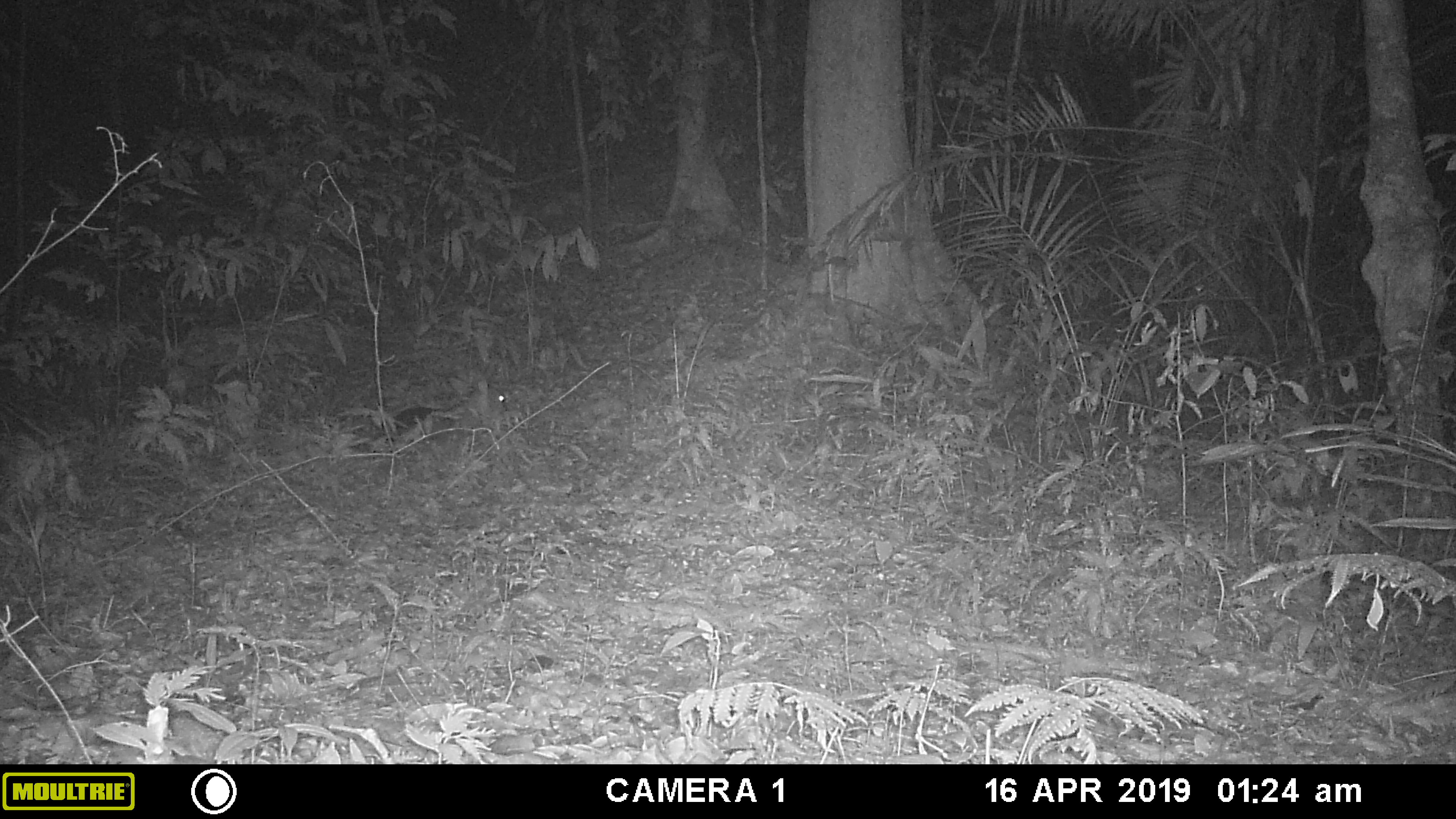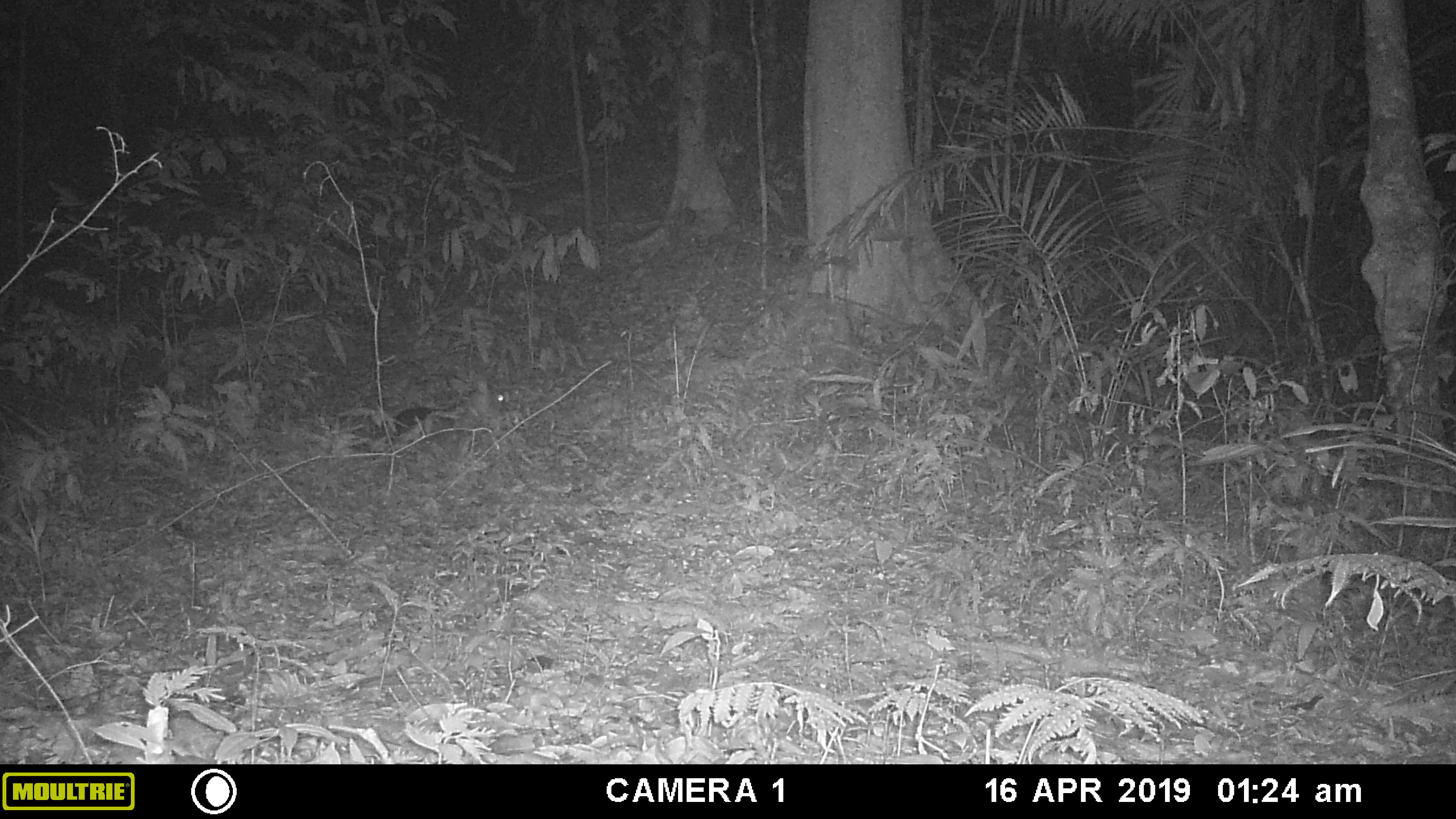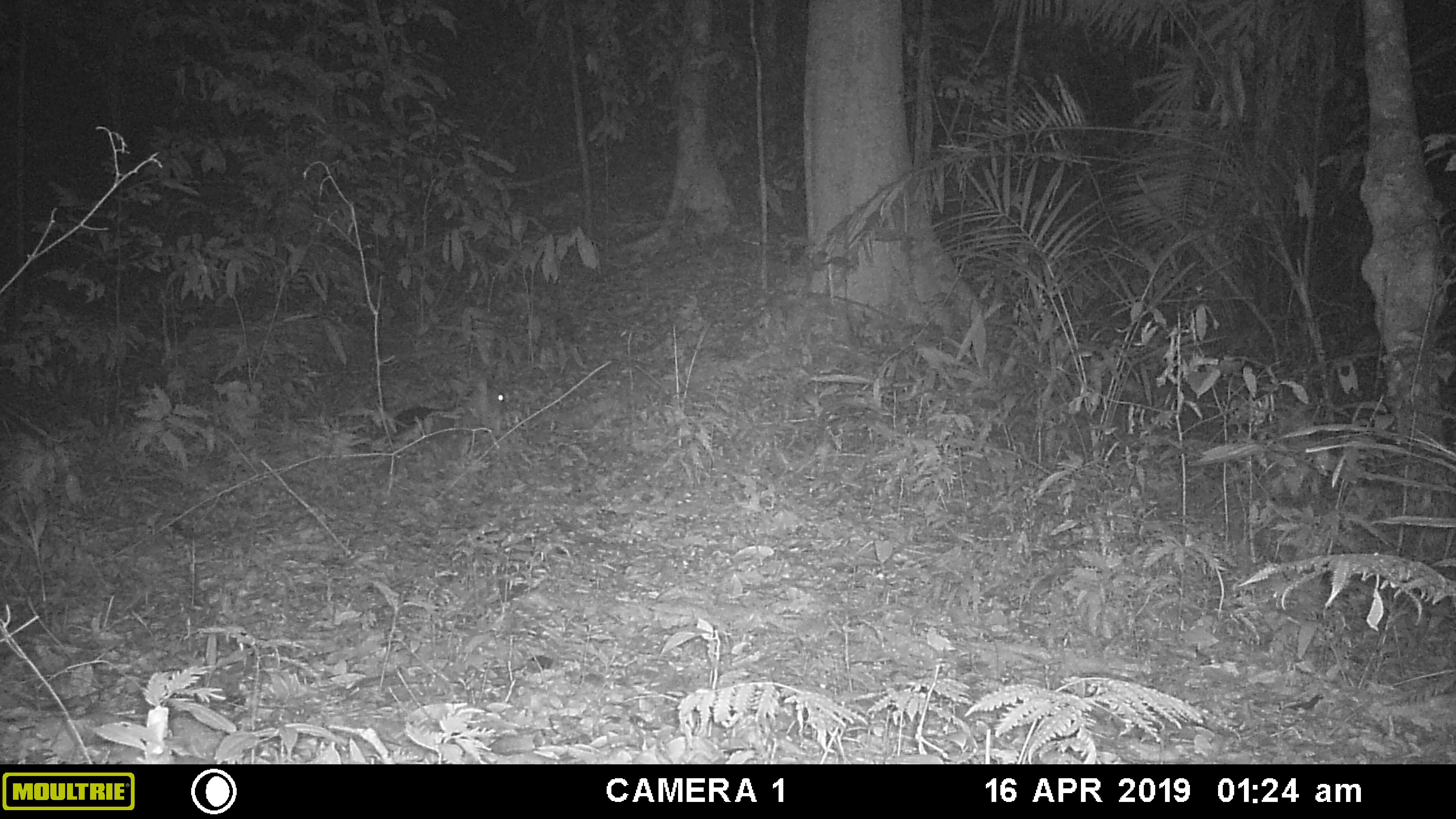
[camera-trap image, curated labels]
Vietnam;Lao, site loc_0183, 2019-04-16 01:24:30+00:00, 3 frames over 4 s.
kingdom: Animalia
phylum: Chordata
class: Mammalia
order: Artiodactyla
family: Cervidae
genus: Muntiacus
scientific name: Muntiacus vuquangensis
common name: large-antlered muntjac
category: large antlered muntjac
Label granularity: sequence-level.